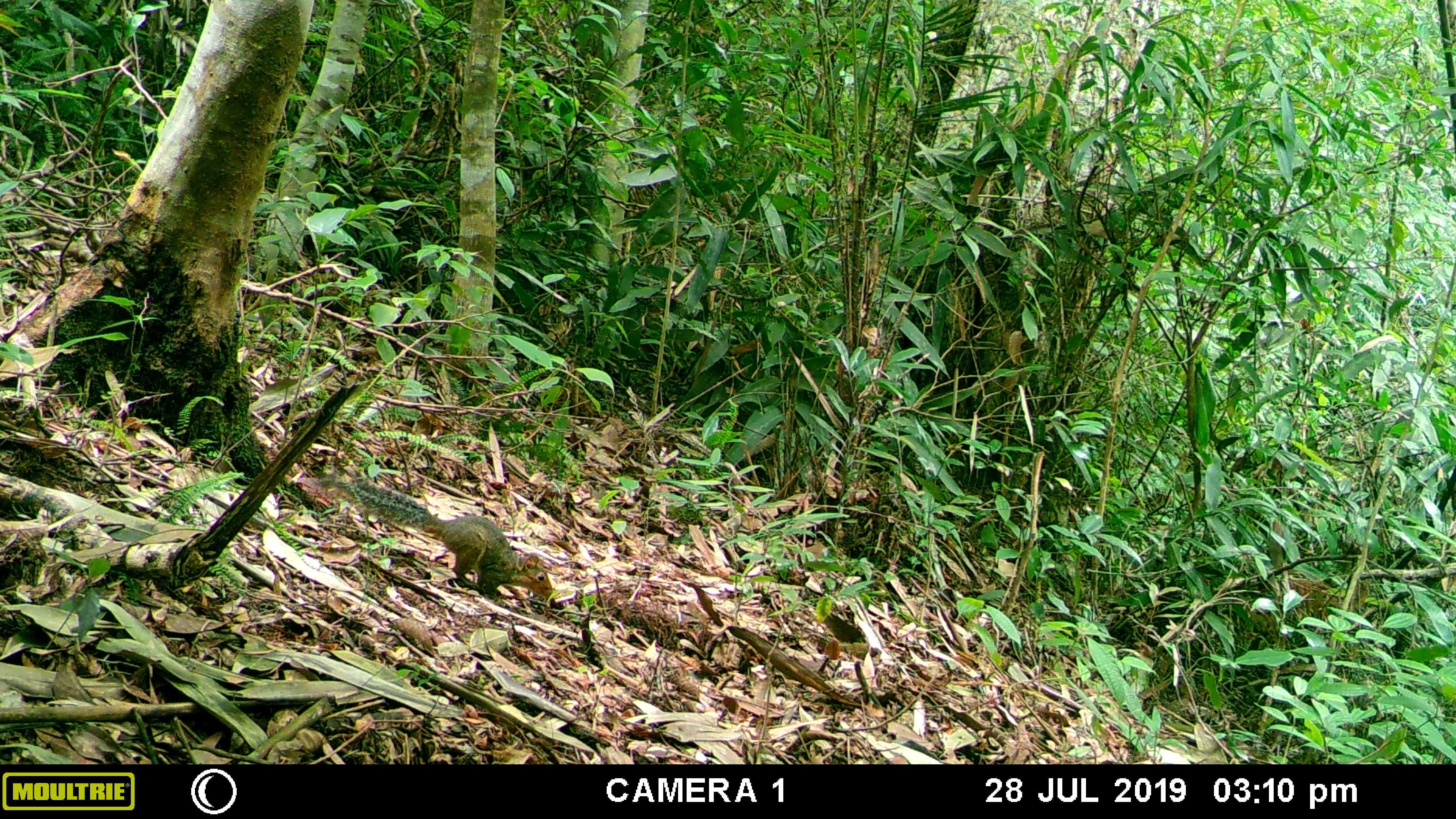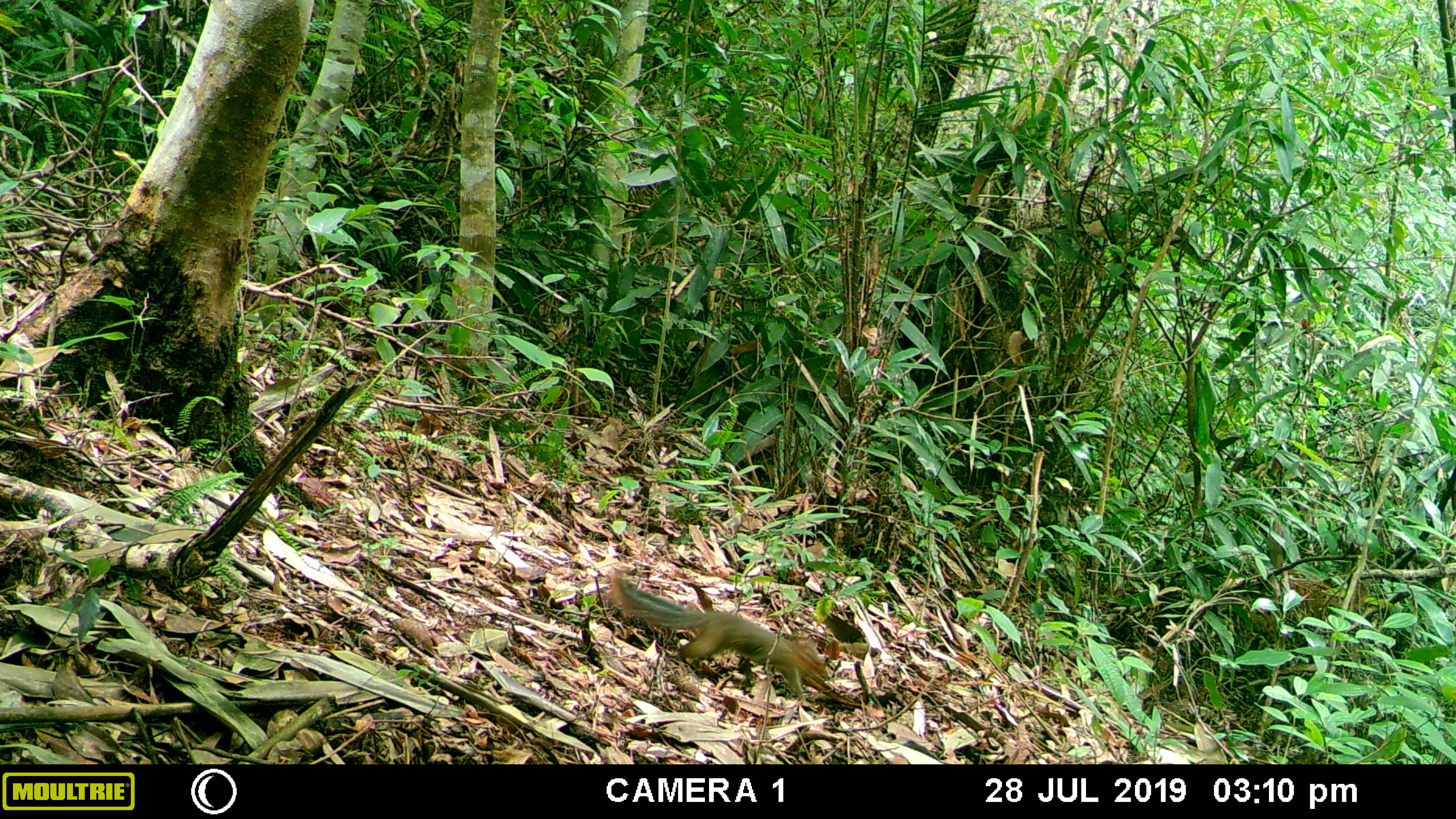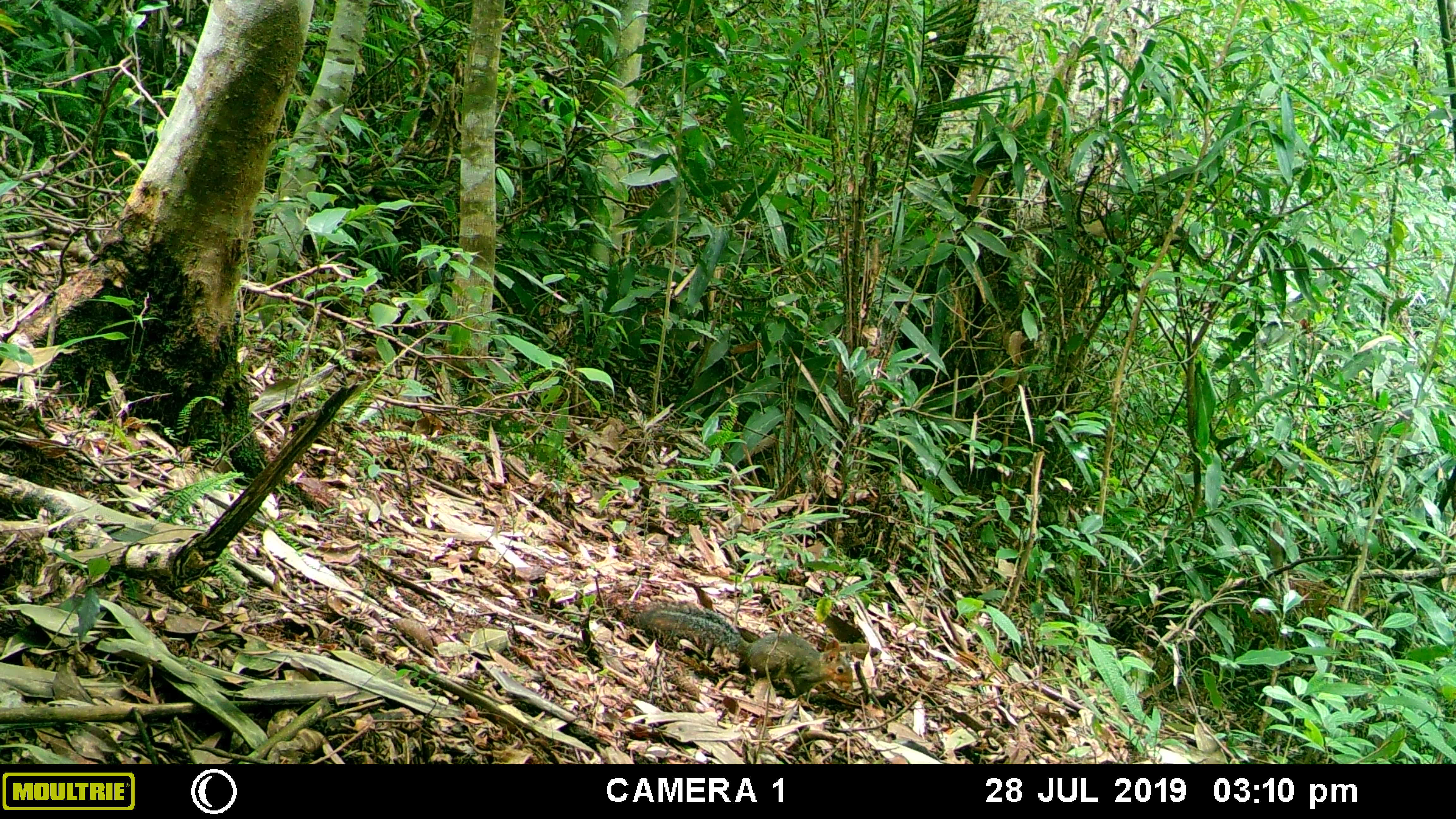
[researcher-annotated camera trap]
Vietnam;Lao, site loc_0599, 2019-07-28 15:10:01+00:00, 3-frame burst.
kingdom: Animalia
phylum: Chordata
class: Mammalia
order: Rodentia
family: Sciuridae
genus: Dremomys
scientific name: Dremomys rufigenis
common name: red-cheeked squirrel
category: red cheeked squirrel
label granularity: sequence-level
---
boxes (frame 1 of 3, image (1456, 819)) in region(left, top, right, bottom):
red cheeked squirrel: region(317, 475, 554, 602)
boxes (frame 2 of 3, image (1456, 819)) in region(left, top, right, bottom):
red cheeked squirrel: region(612, 570, 828, 697)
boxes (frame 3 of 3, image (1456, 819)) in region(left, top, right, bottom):
red cheeked squirrel: region(636, 605, 854, 707)